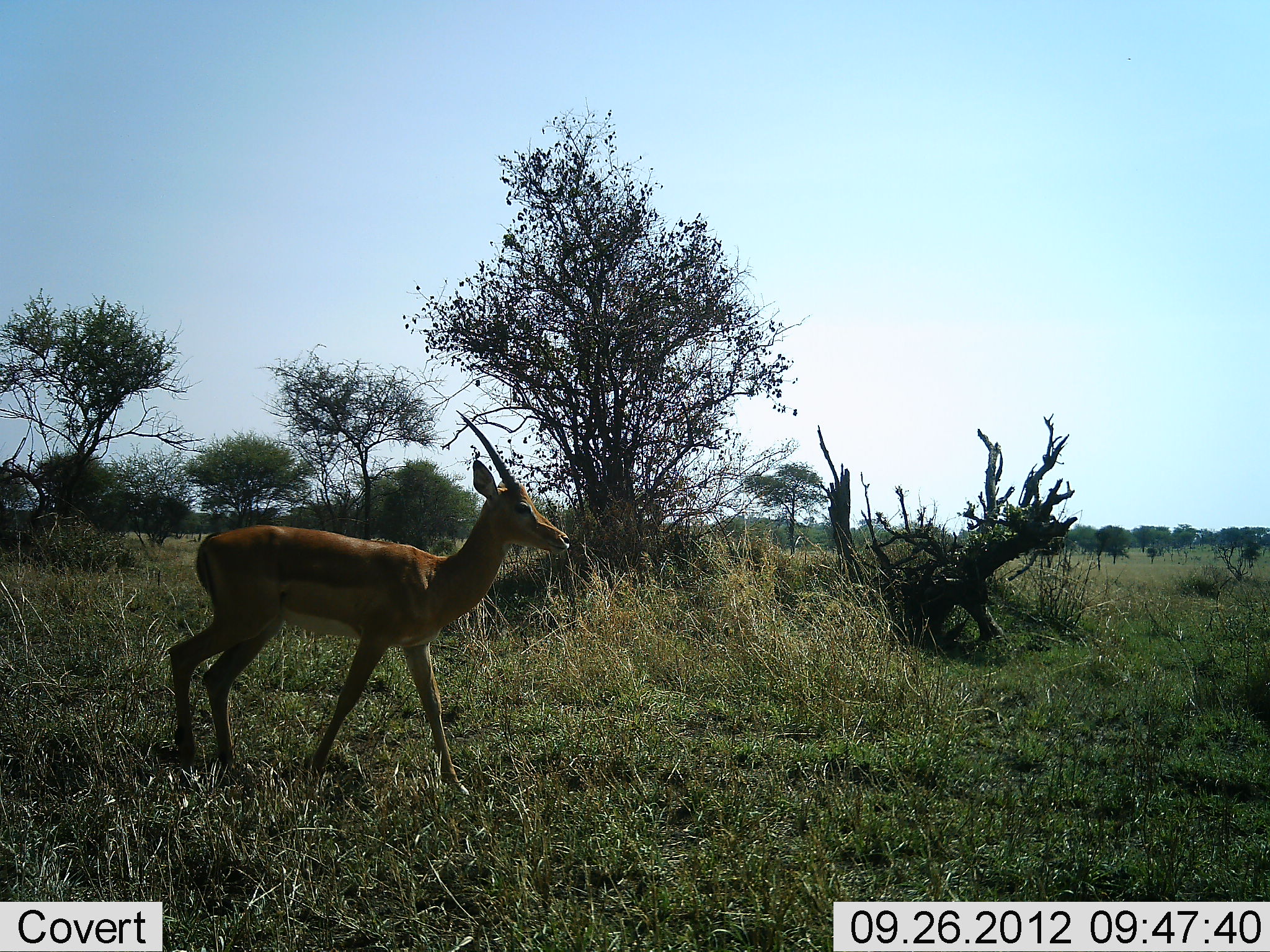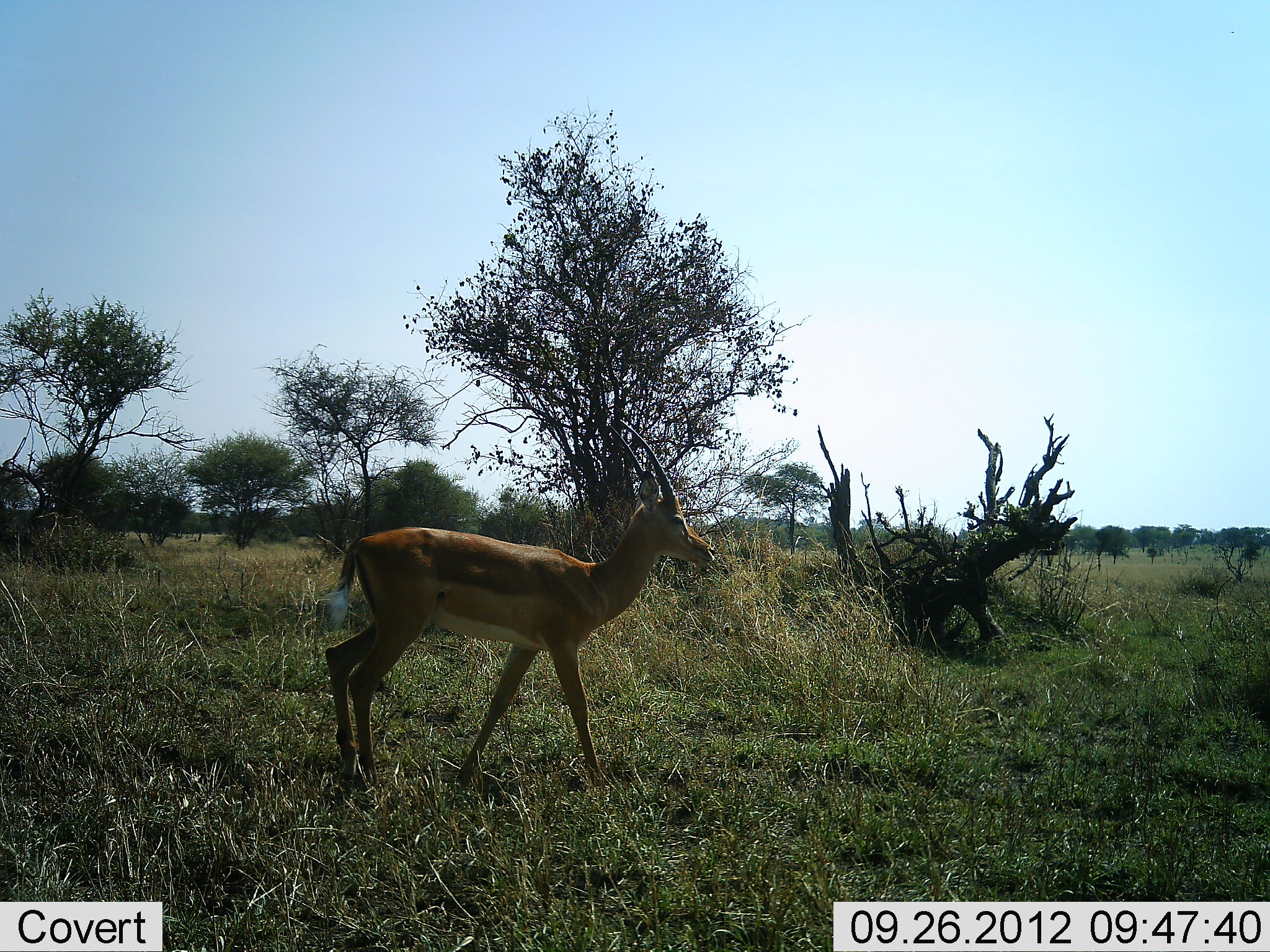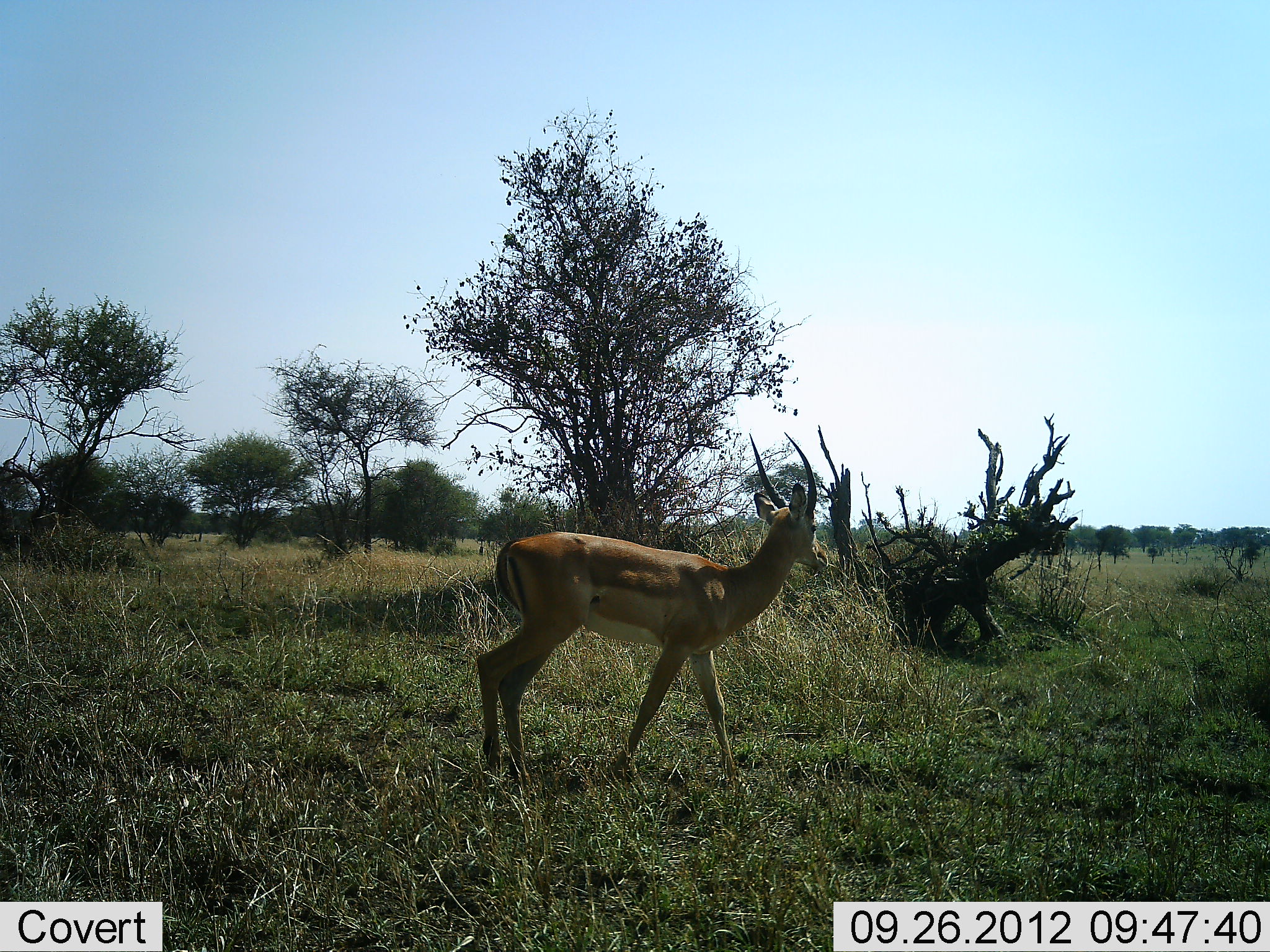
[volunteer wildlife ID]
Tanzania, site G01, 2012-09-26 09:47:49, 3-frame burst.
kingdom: Animalia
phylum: Chordata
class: Mammalia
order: Artiodactyla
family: Bovidae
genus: Nanger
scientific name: Nanger granti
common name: grant's gazelle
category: gazellegrants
Gazellegrants (grant's gazelle) (Nanger granti), count 1. Behavior (volunteer vote fractions): standing 20%, resting 0%, moving 90%, interacting 0%. Young present (vote fraction): 0%. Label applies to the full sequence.